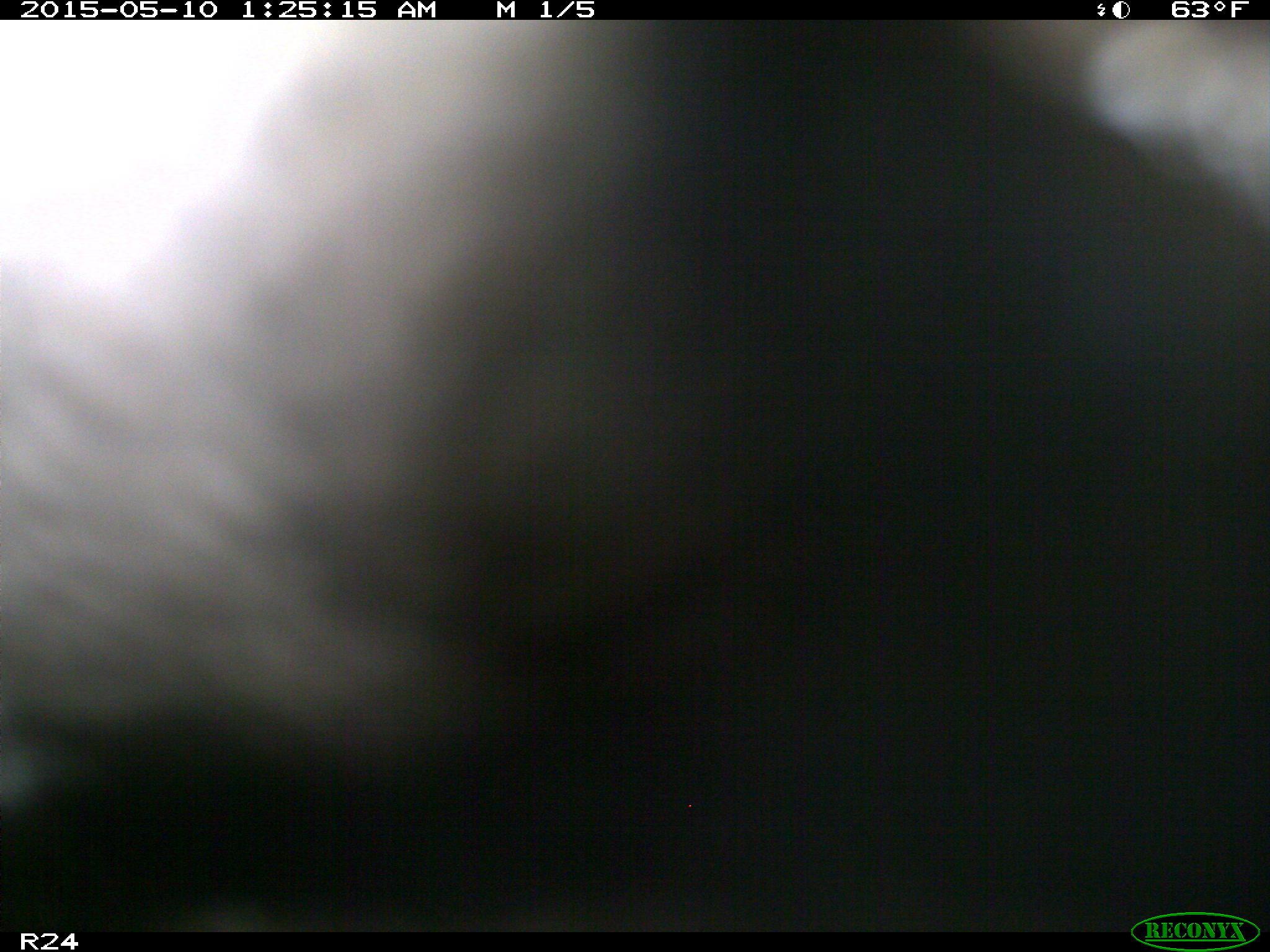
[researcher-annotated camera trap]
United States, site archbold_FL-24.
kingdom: Animalia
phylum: Chordata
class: Mammalia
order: Artiodactyla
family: Bovidae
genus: Bos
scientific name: Bos taurus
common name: domestic cow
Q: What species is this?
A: Bos taurus (domestic cow).